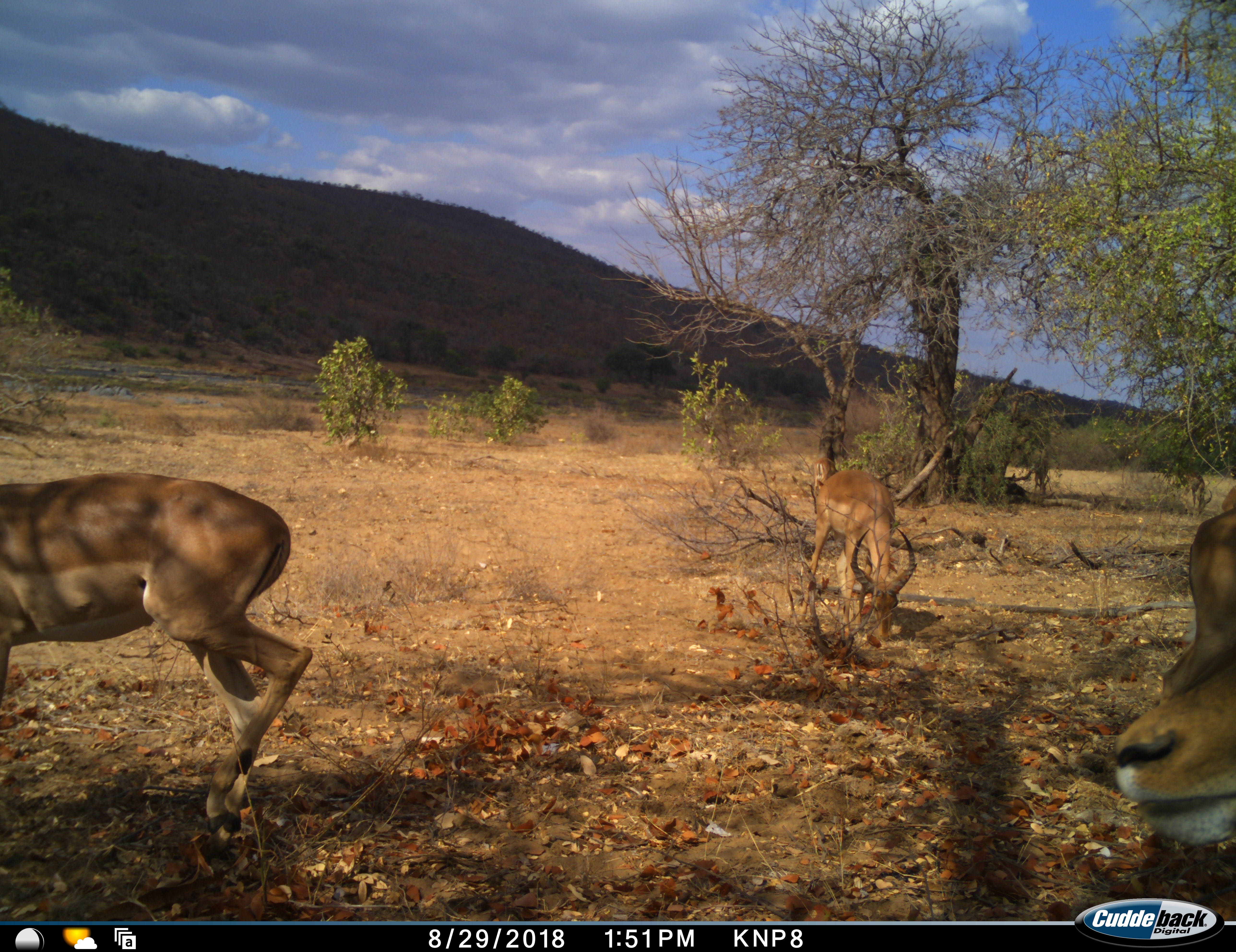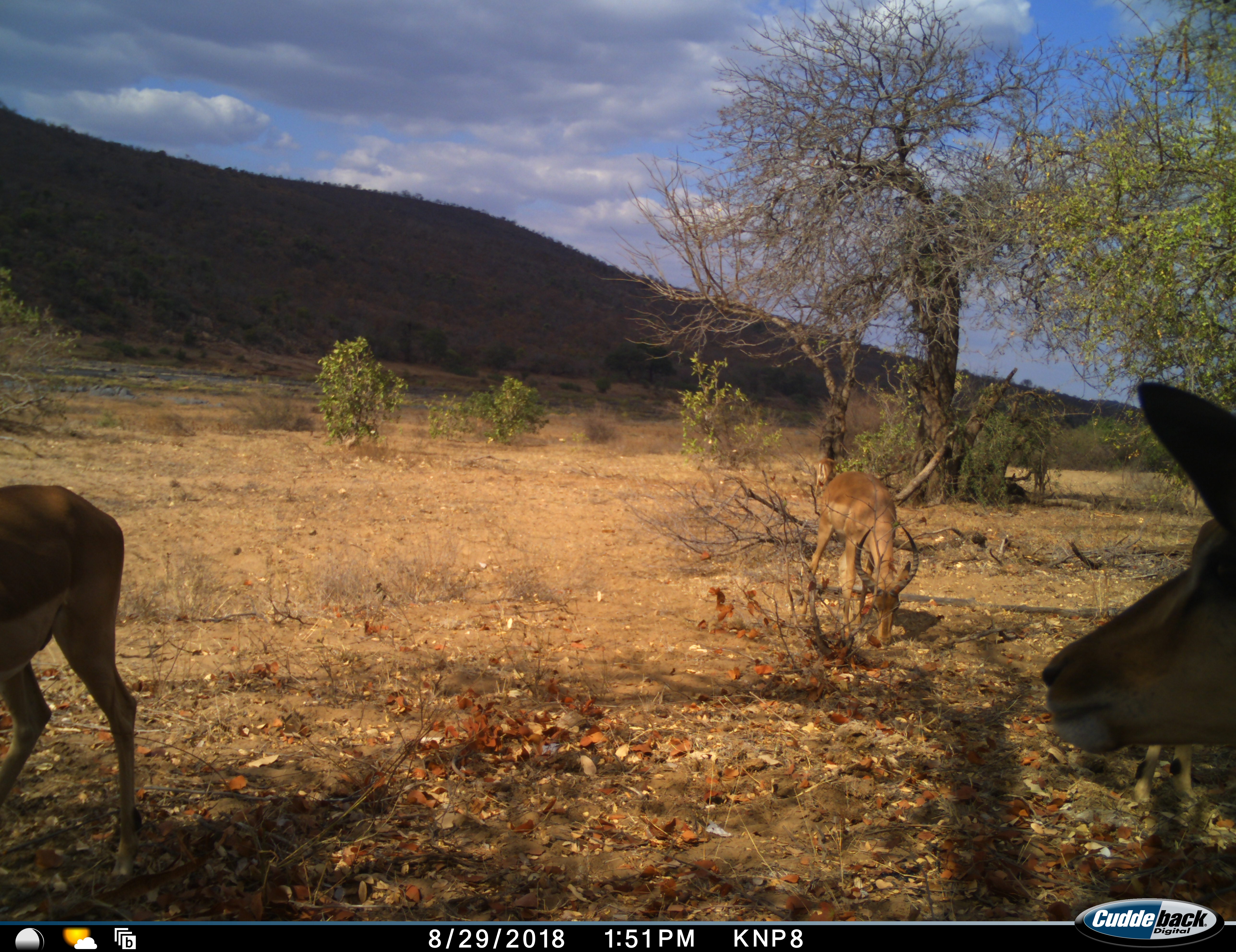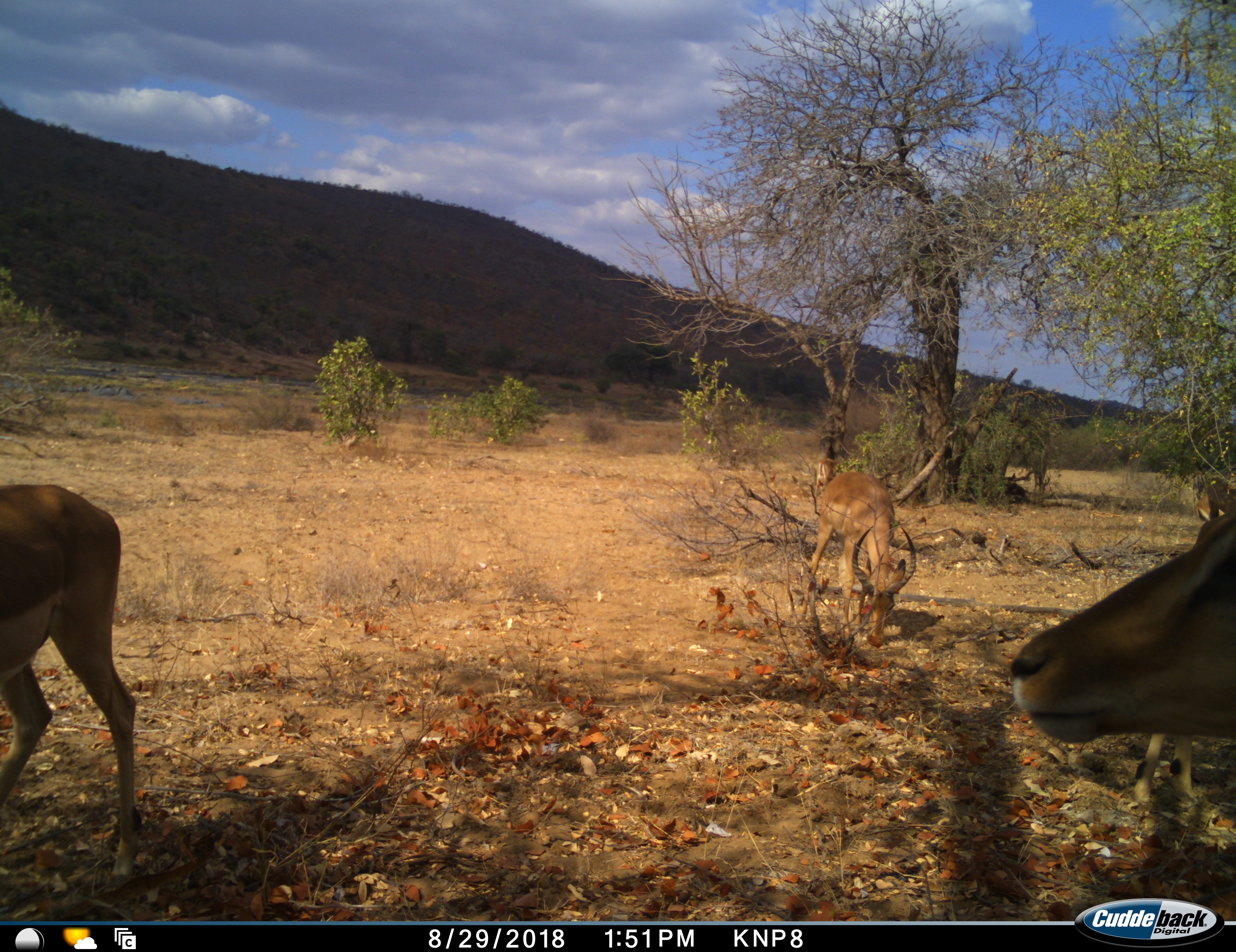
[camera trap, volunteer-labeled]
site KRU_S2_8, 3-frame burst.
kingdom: Animalia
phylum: Chordata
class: Mammalia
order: Artiodactyla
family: Bovidae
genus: Aepyceros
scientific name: Aepyceros melampus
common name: impala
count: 3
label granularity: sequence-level